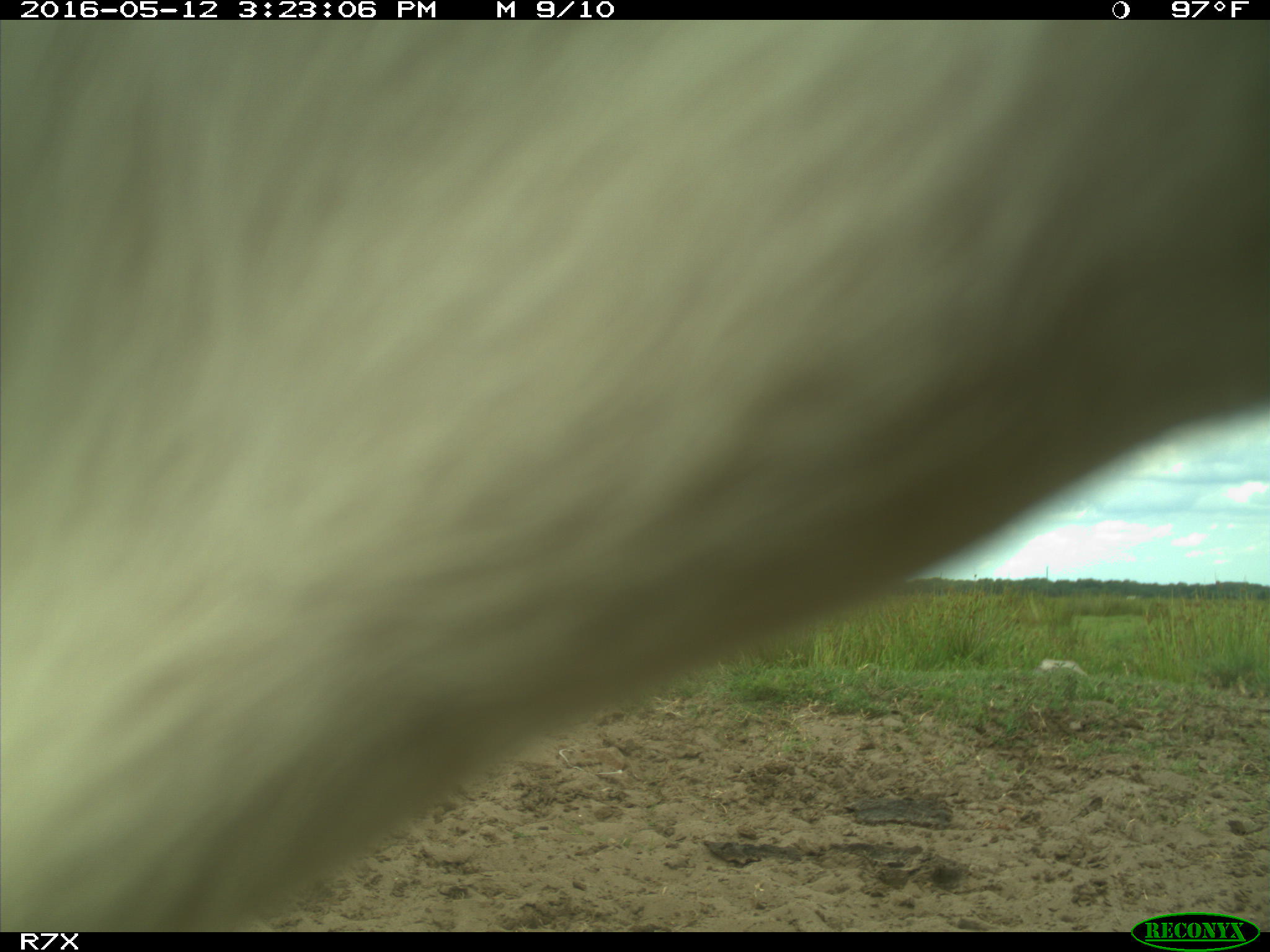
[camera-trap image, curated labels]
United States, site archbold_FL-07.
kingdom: Animalia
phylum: Chordata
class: Mammalia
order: Artiodactyla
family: Bovidae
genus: Bos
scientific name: Bos taurus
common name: domestic cow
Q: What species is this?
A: Bos taurus (domestic cow).